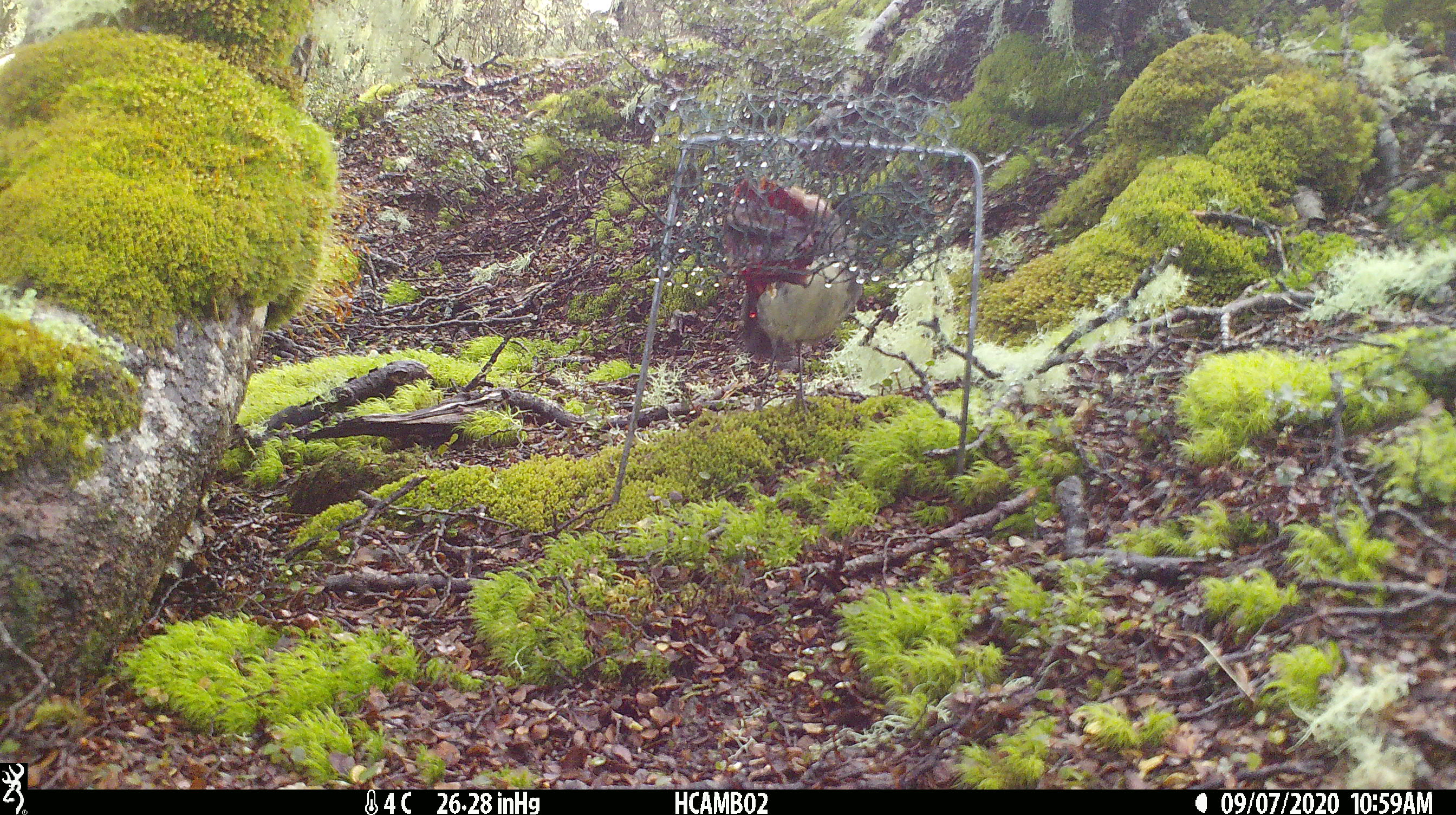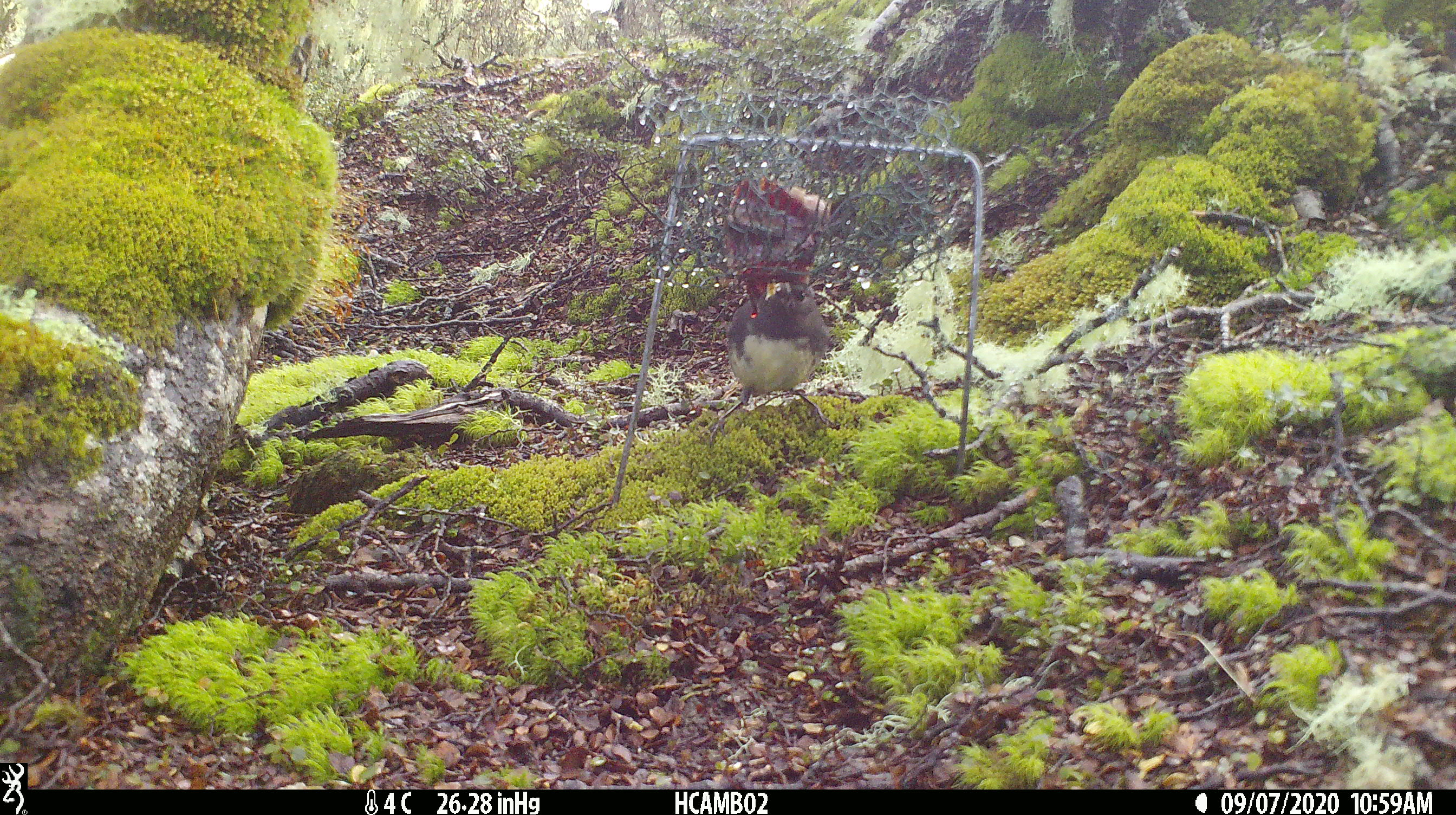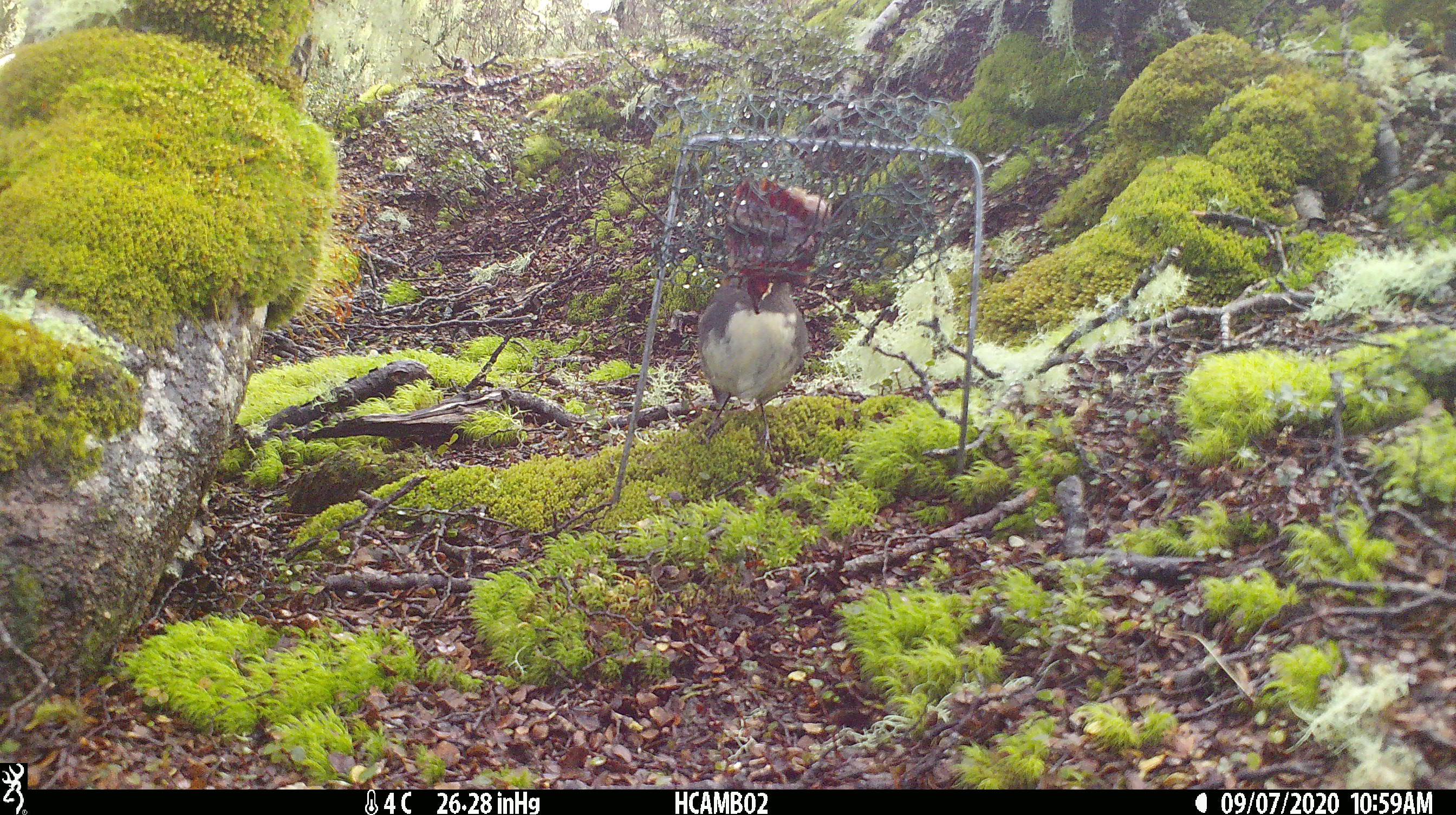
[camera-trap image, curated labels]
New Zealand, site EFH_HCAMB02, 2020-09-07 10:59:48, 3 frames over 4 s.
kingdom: Animalia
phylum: Chordata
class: Aves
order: Passeriformes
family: Petroicidae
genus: Petroica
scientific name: Petroica australis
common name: new zealand robin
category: robin